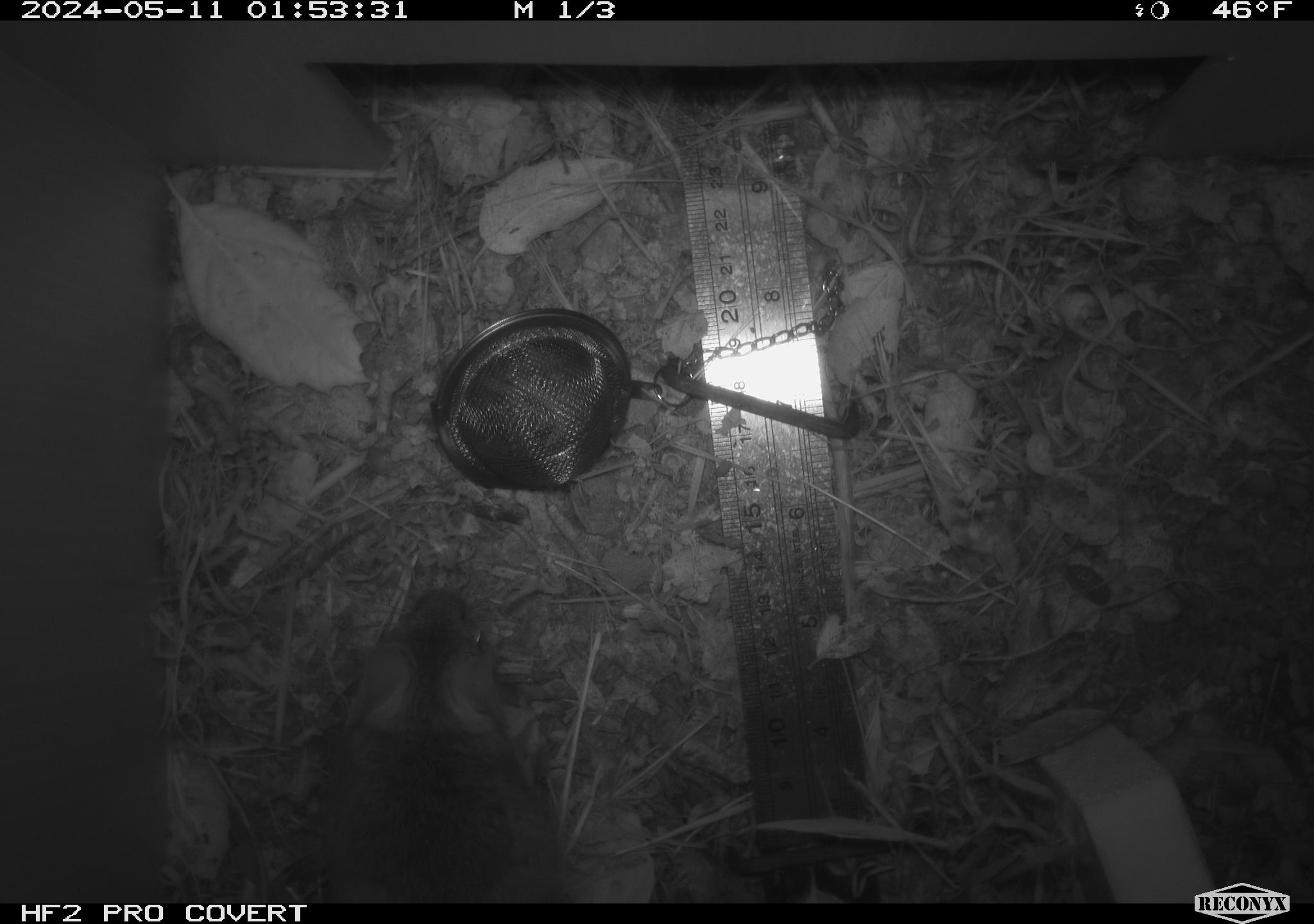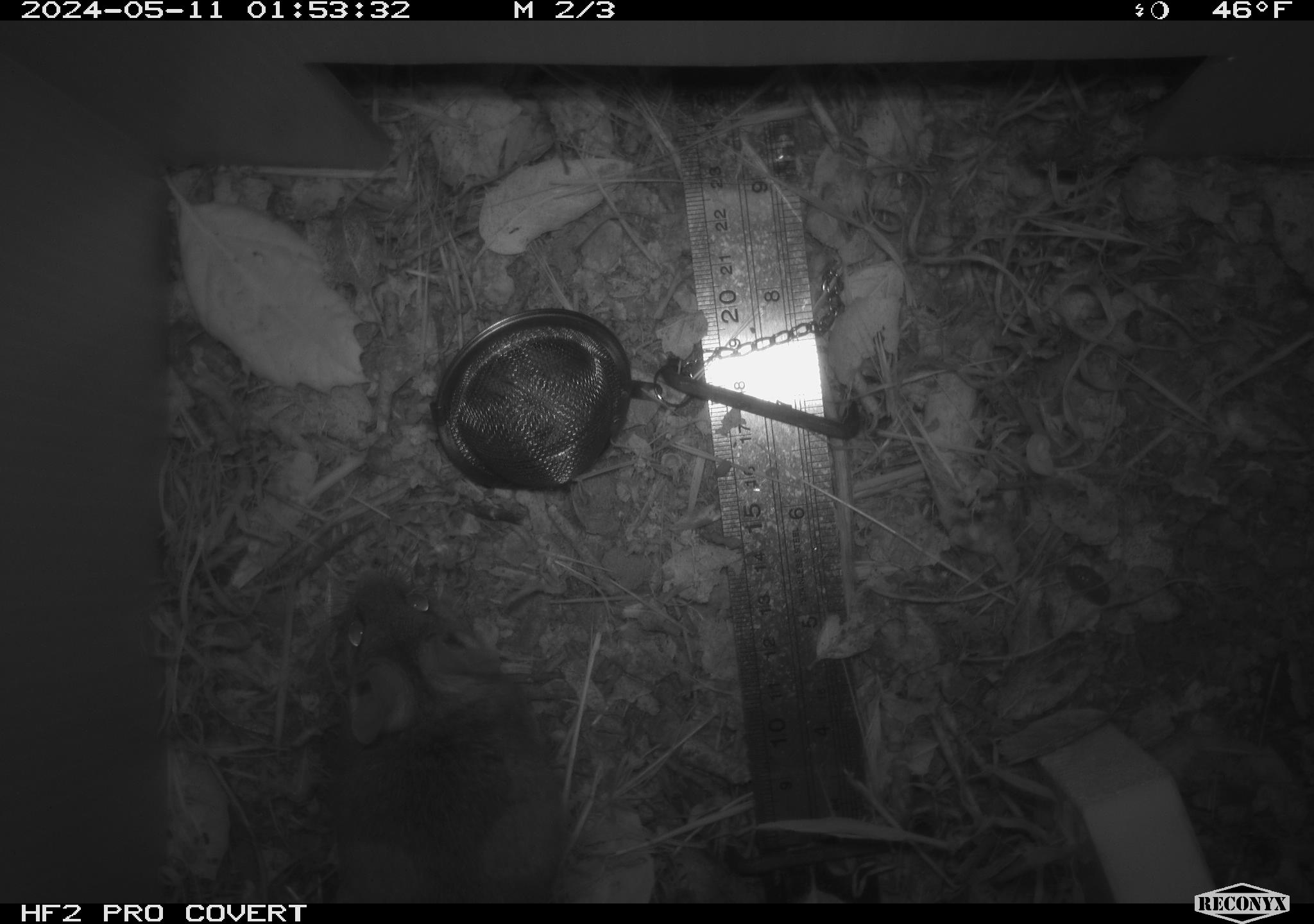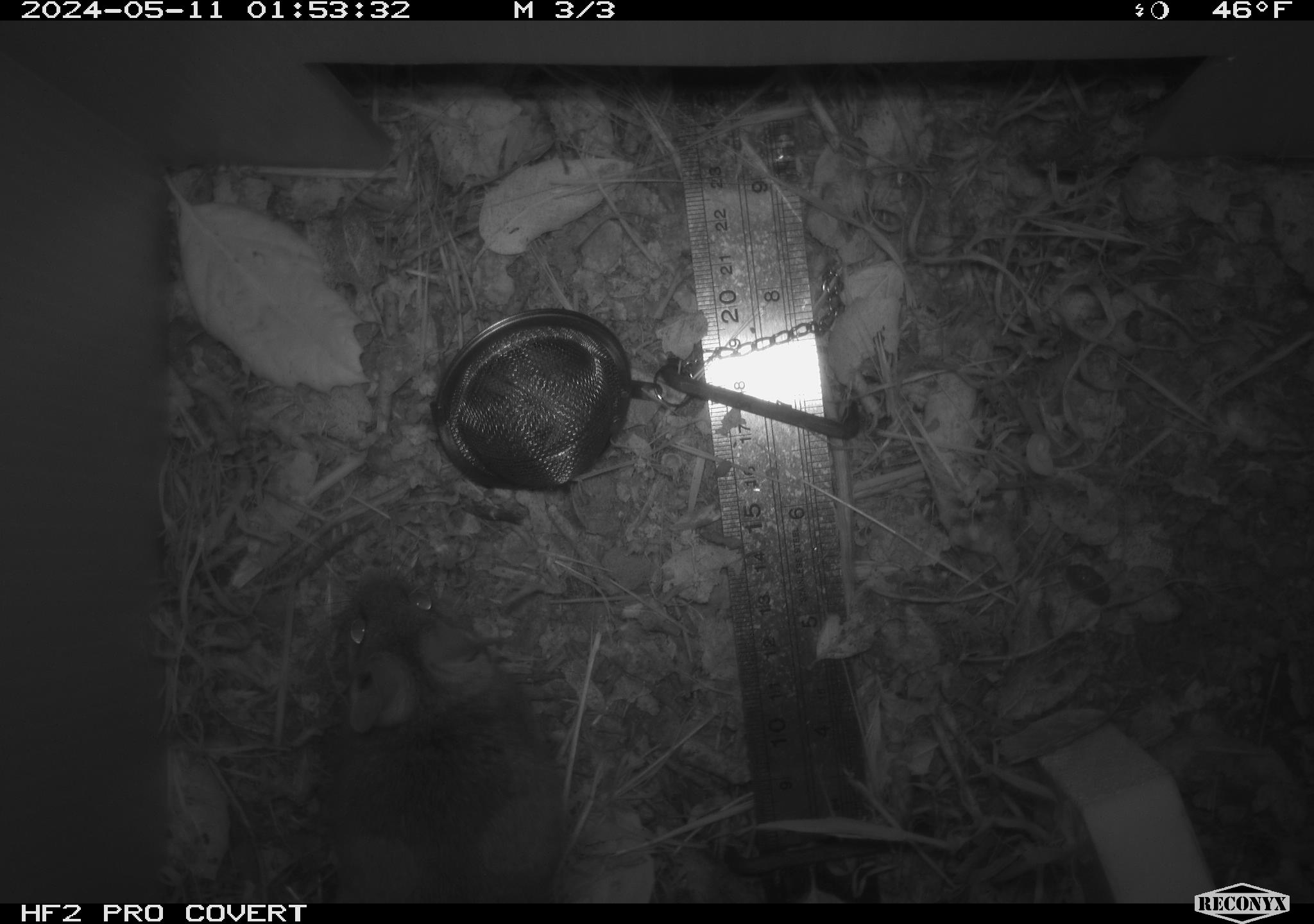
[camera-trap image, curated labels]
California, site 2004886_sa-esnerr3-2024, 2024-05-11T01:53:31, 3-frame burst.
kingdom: Animalia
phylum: Chordata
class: Mammalia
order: Rodentia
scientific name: Rodentia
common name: rodent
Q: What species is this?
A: Rodent (Rodentia).